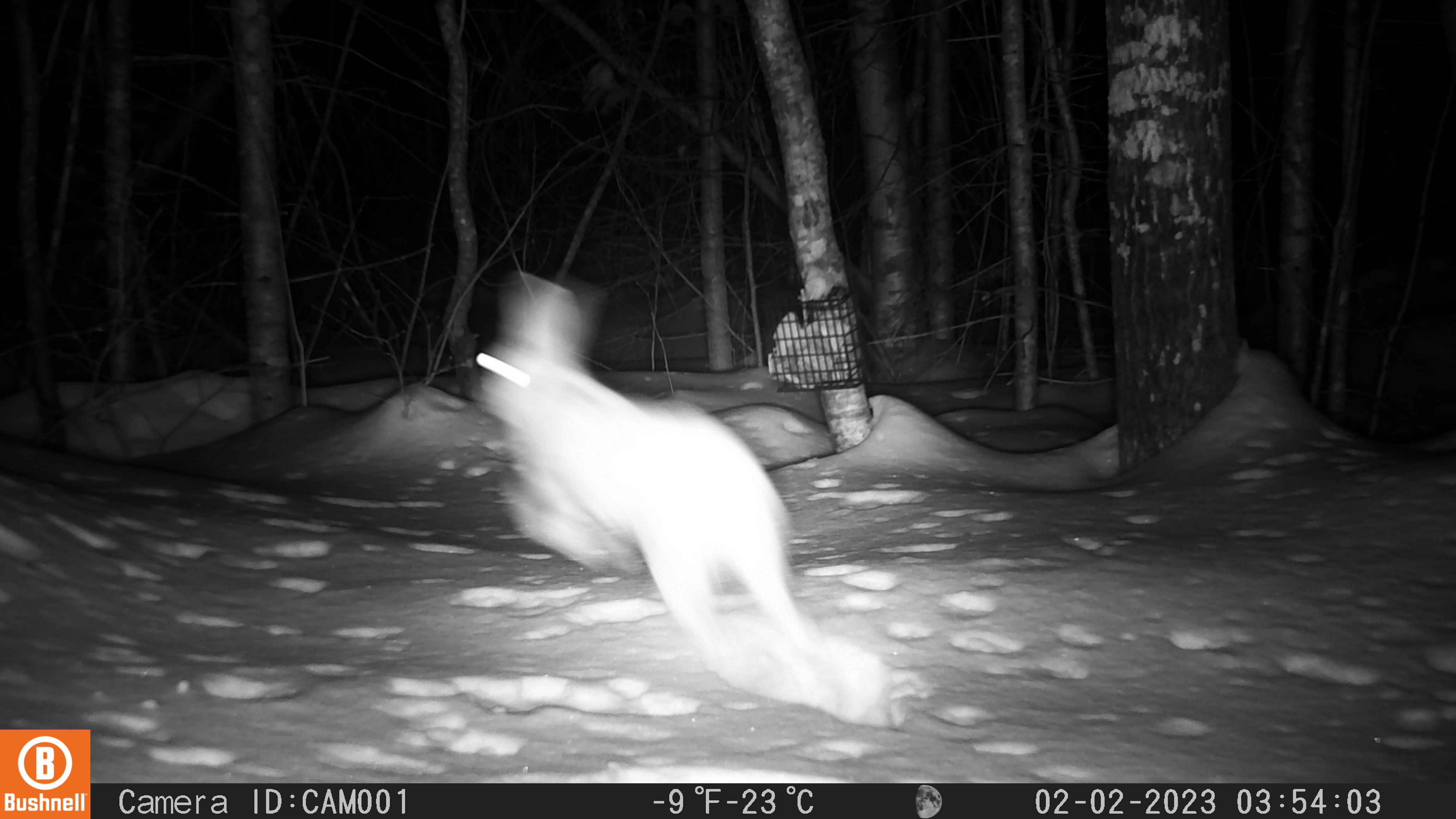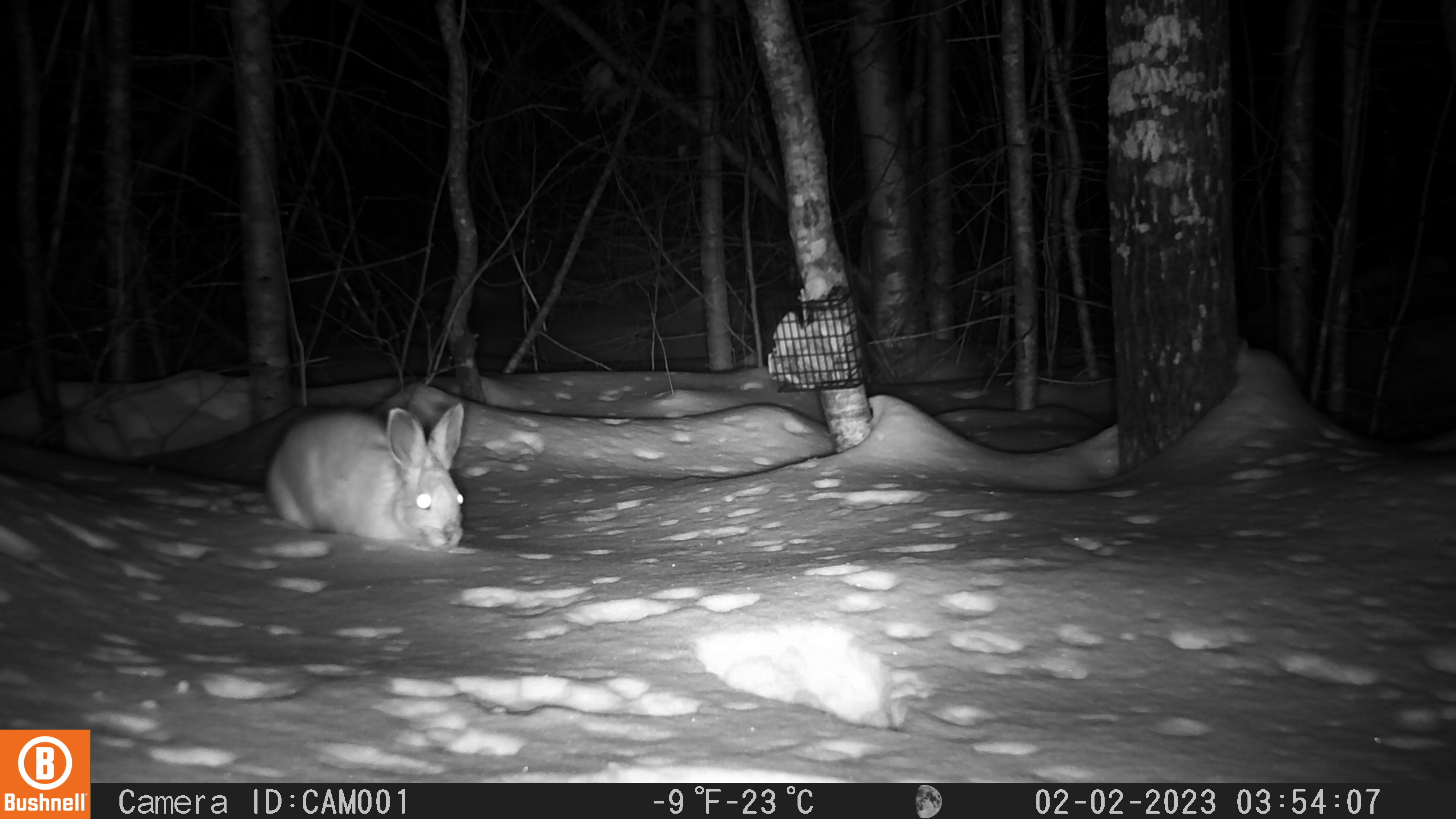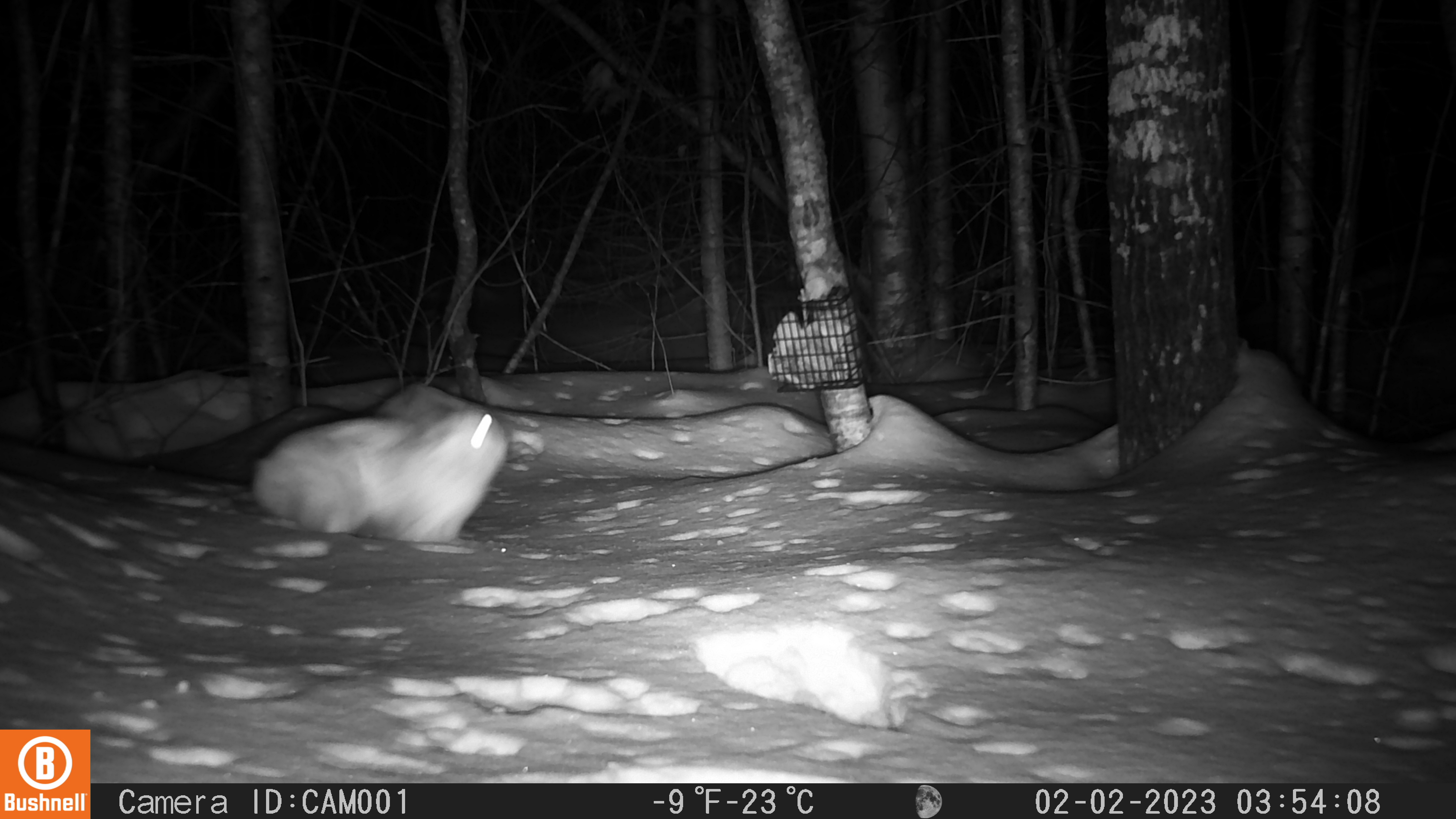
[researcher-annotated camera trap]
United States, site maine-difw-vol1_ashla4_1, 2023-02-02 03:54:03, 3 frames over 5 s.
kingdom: Animalia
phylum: Chordata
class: Mammalia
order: Lagomorpha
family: Leporidae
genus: Lepus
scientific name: Lepus americanus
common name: snowshoe hare